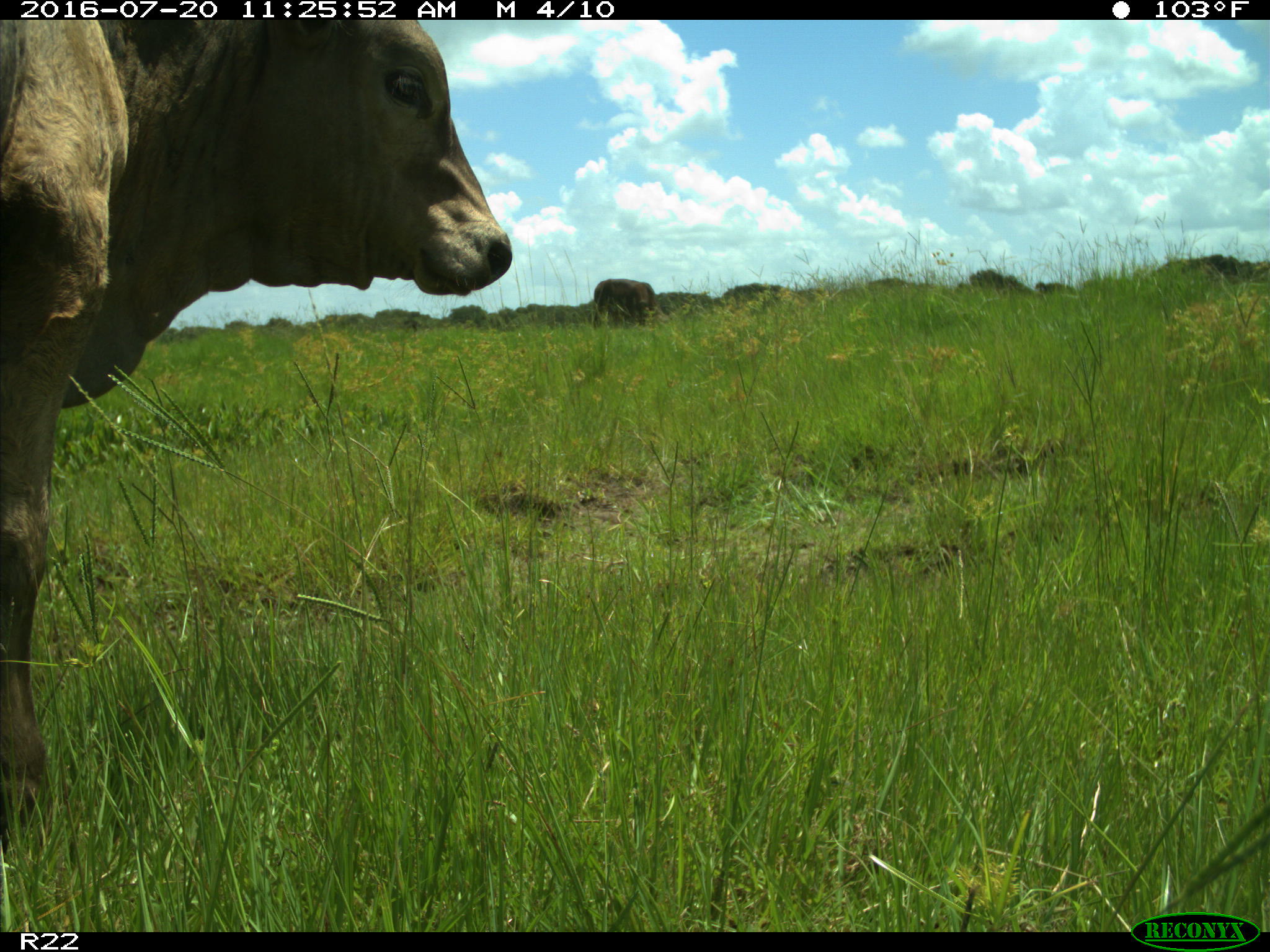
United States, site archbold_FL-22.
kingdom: Animalia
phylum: Chordata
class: Mammalia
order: Artiodactyla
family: Bovidae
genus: Bos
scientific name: Bos taurus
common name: domestic cow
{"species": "Bos taurus (domestic cow)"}